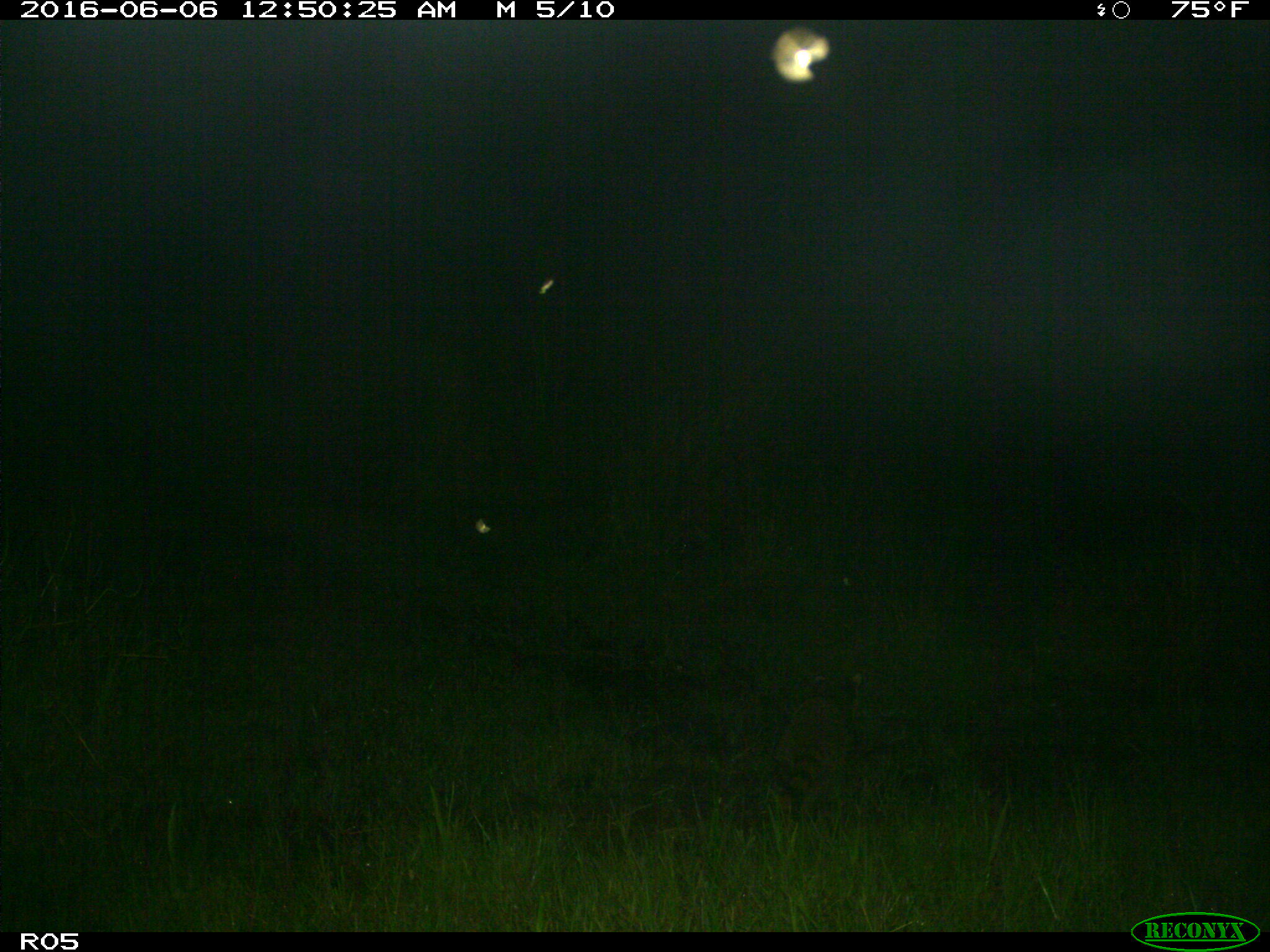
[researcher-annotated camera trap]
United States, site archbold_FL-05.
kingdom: Animalia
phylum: Chordata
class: Mammalia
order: Carnivora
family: Procyonidae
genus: Procyon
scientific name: Procyon lotor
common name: common raccoon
Procyon lotor (common raccoon).